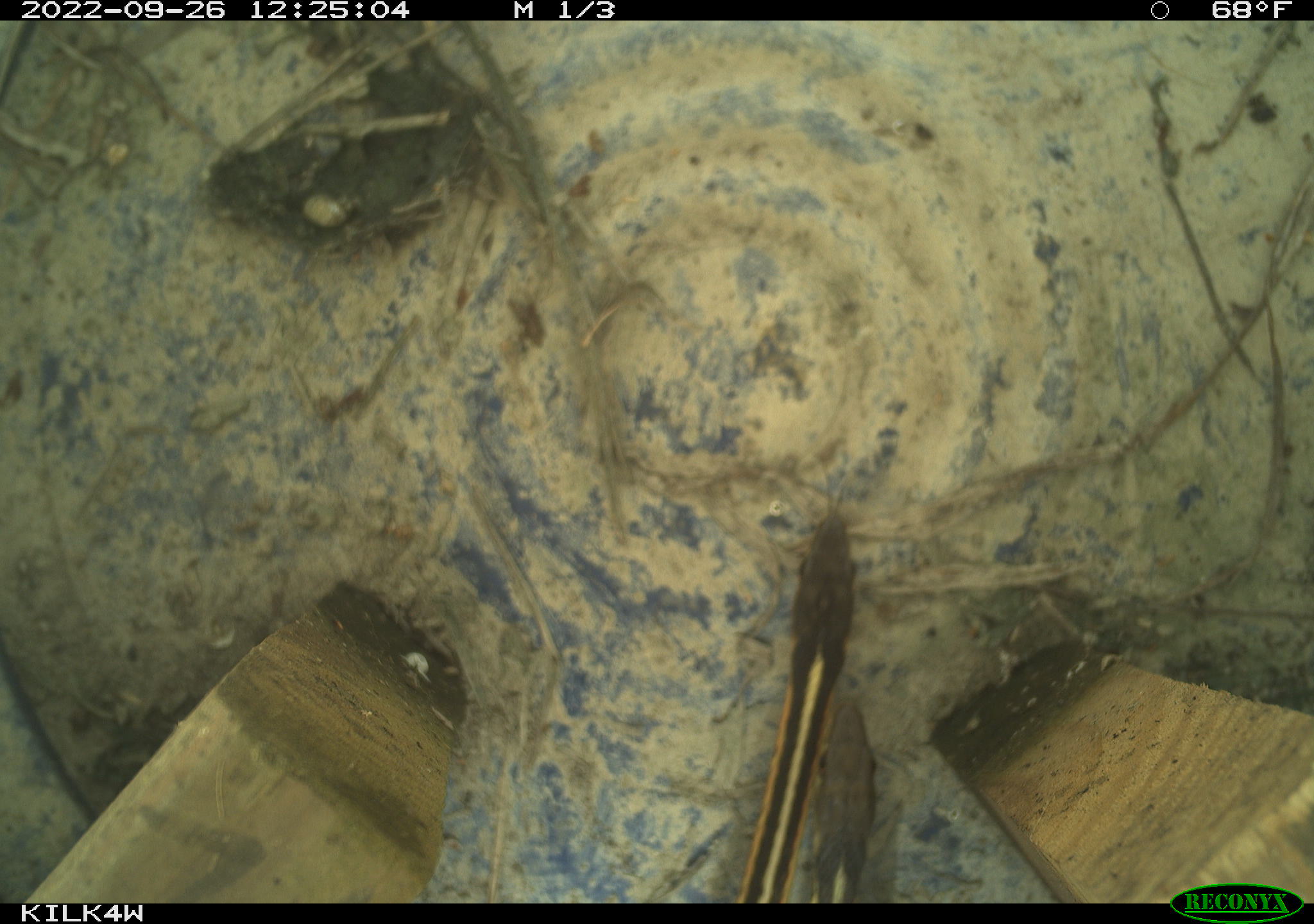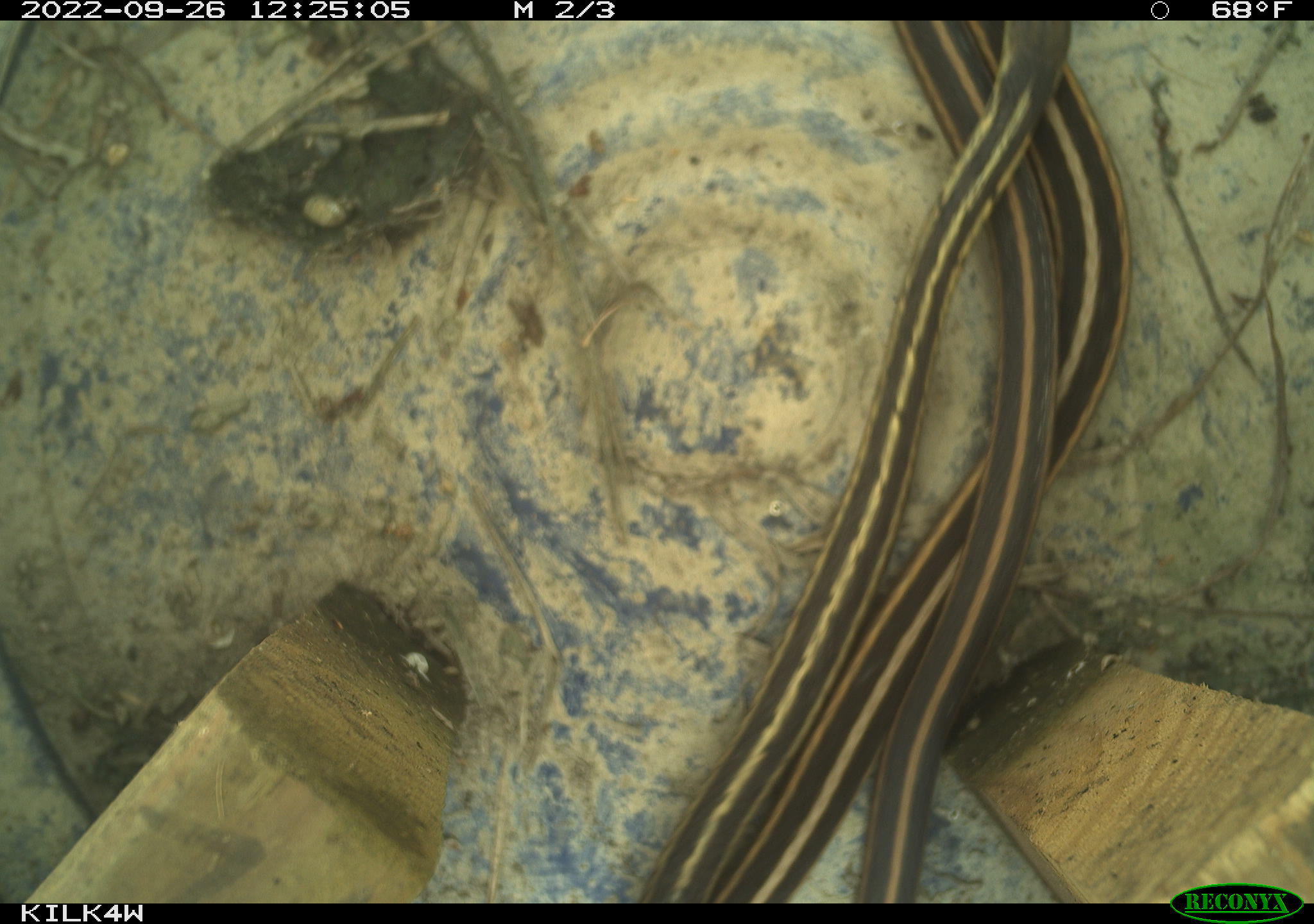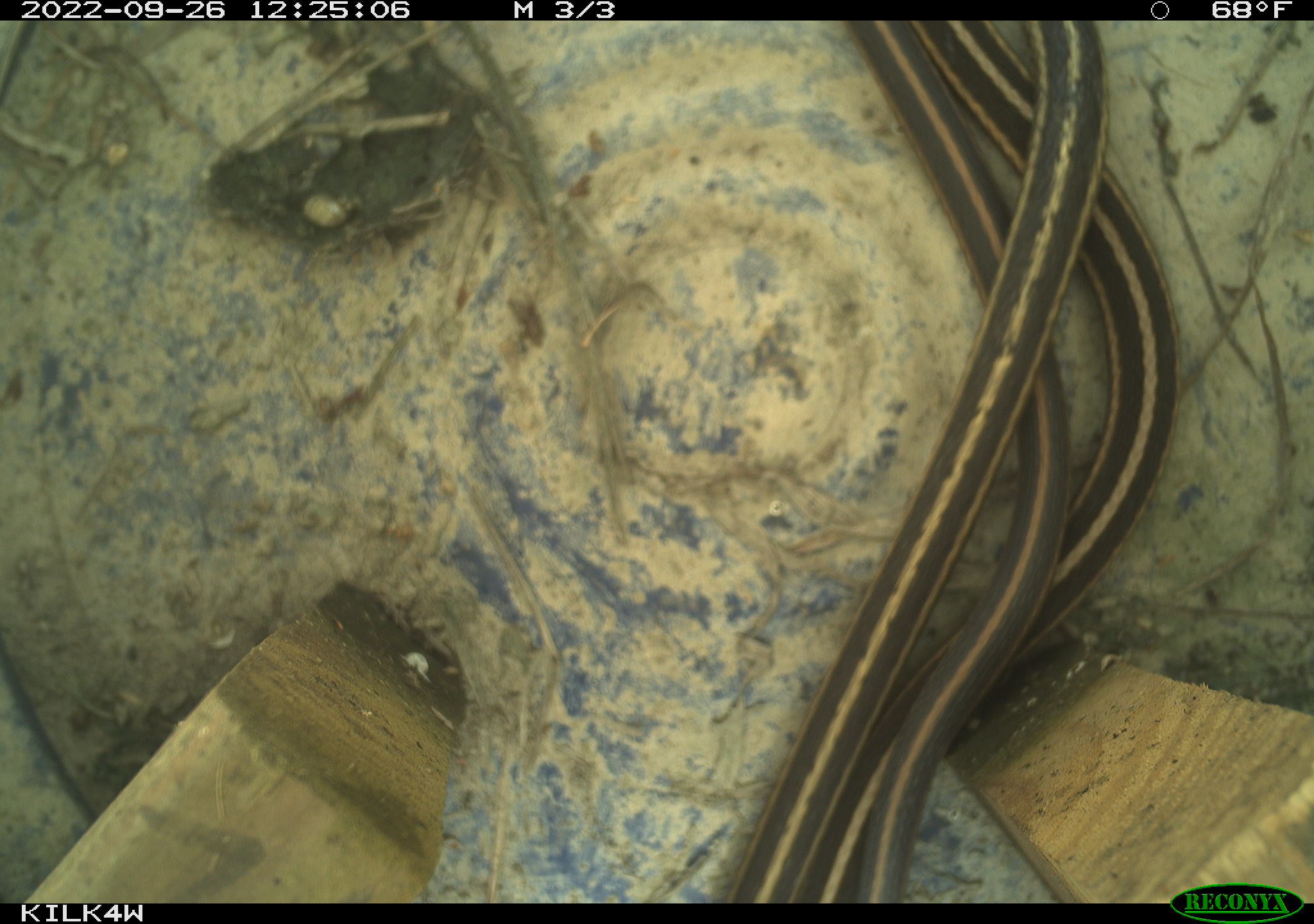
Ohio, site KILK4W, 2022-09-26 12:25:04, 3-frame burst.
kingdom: Animalia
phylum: Chordata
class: Reptilia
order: Squamata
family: Colubridae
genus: Thamnophis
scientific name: Thamnophis sirtalis sirtalis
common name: eastern gartersnake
Eastern gartersnake (Thamnophis sirtalis sirtalis).